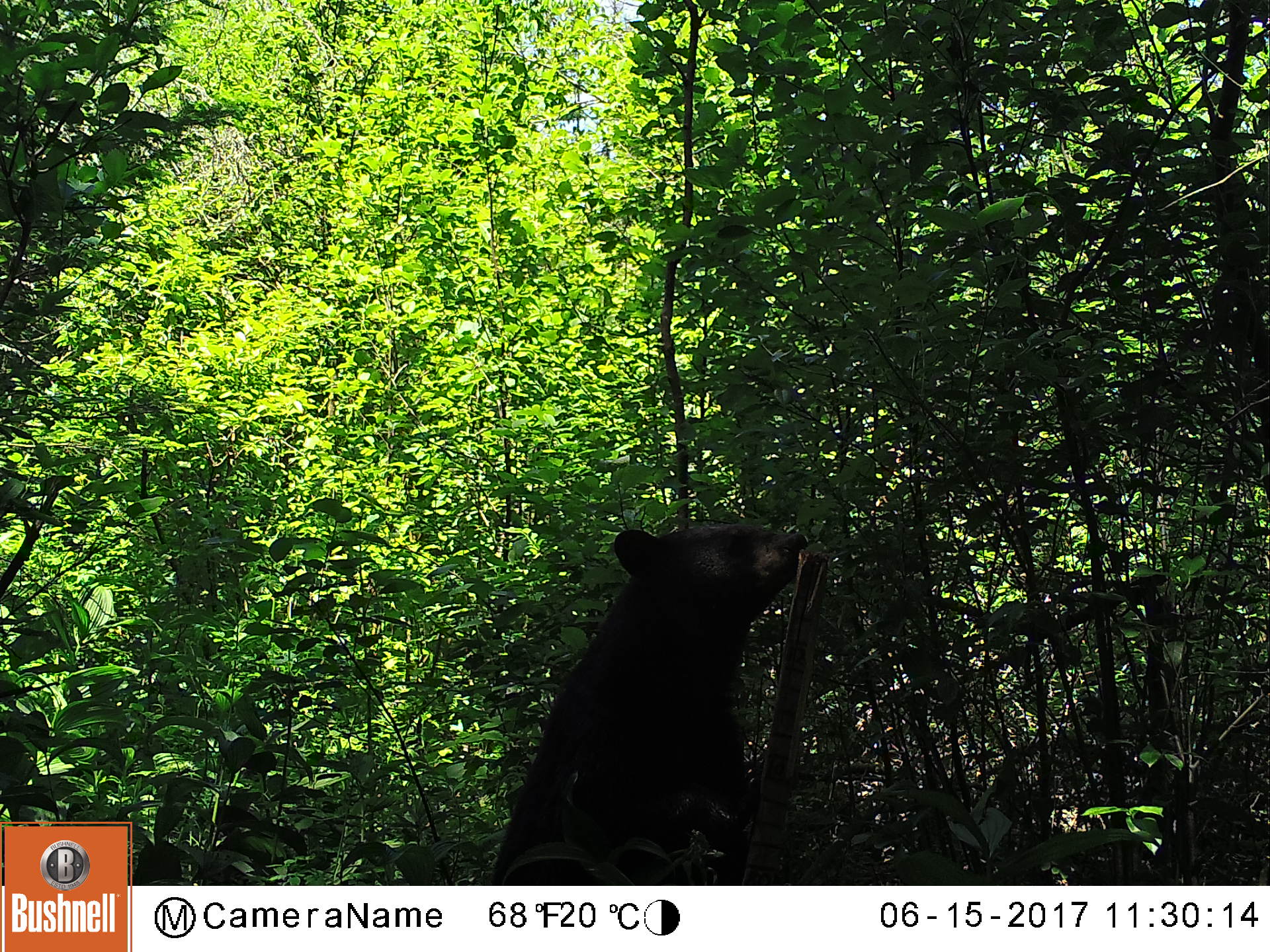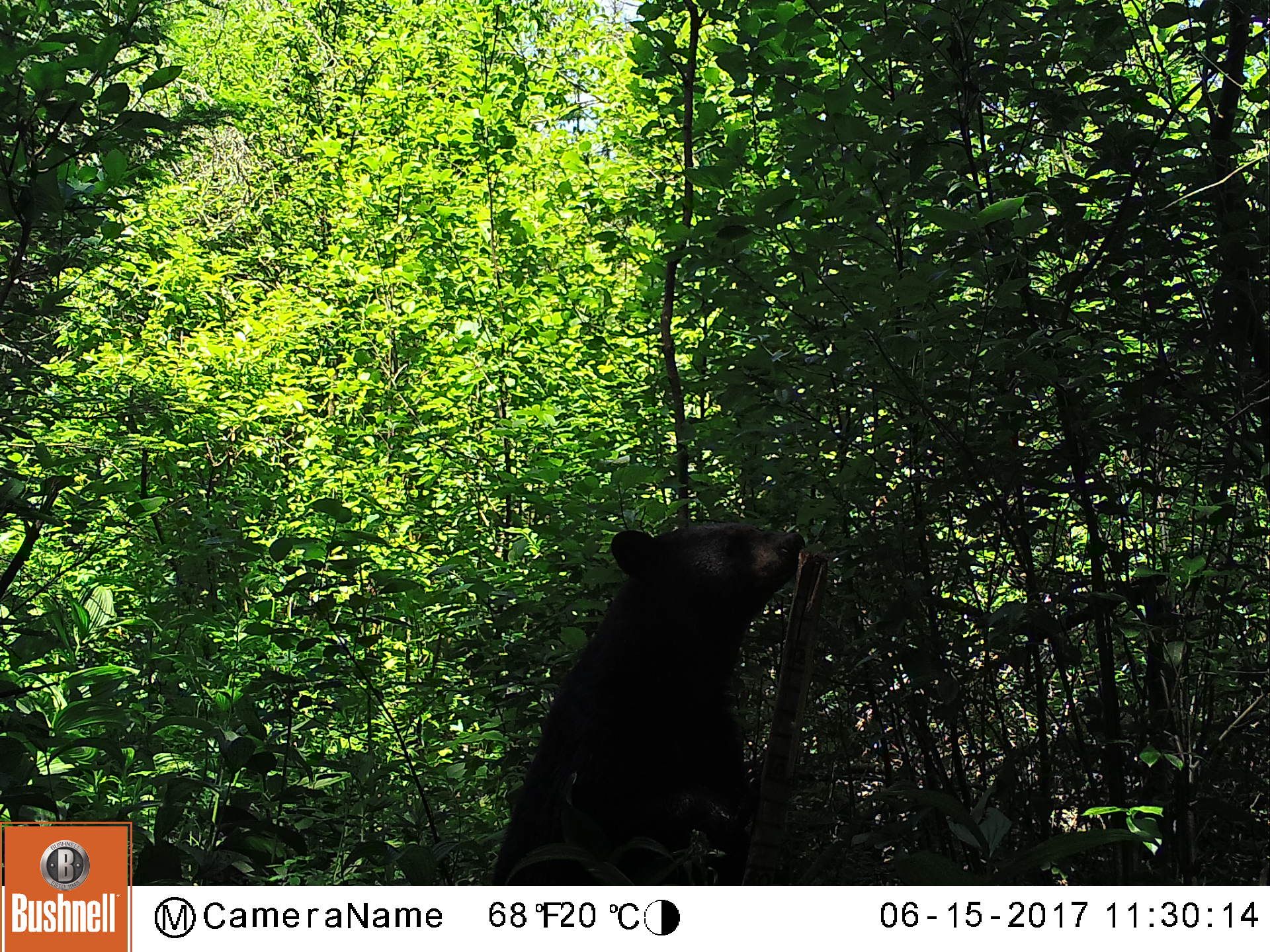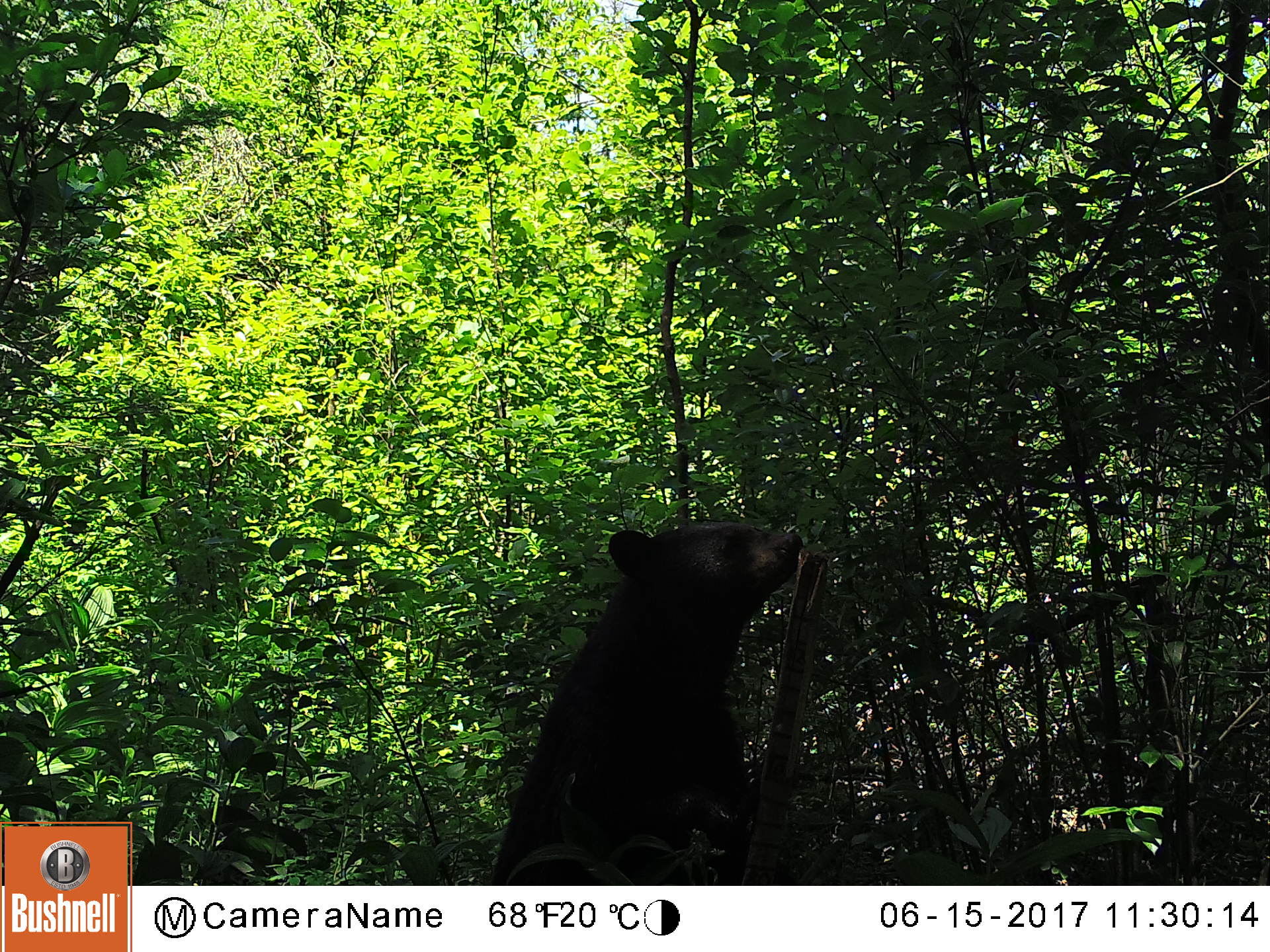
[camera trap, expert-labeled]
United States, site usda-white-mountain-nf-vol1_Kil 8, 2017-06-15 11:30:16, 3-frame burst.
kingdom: Animalia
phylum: Chordata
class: Mammalia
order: Carnivora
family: Ursidae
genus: Ursus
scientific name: Ursus americanus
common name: black bear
Black bear (Ursus americanus).